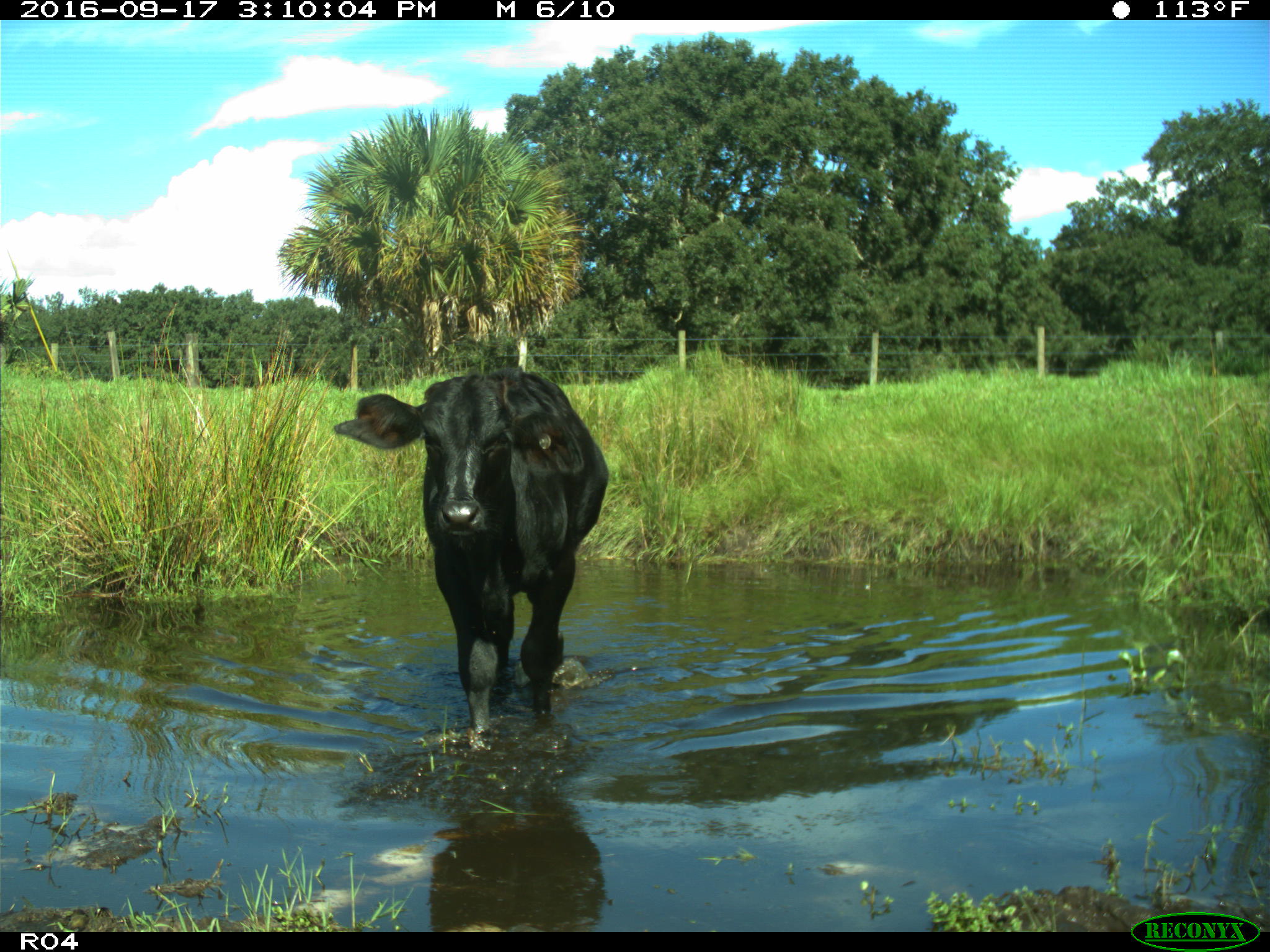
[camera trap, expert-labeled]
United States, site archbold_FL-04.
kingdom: Animalia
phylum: Chordata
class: Mammalia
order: Artiodactyla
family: Bovidae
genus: Bos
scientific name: Bos taurus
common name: domestic cow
Bos taurus (domestic cow).